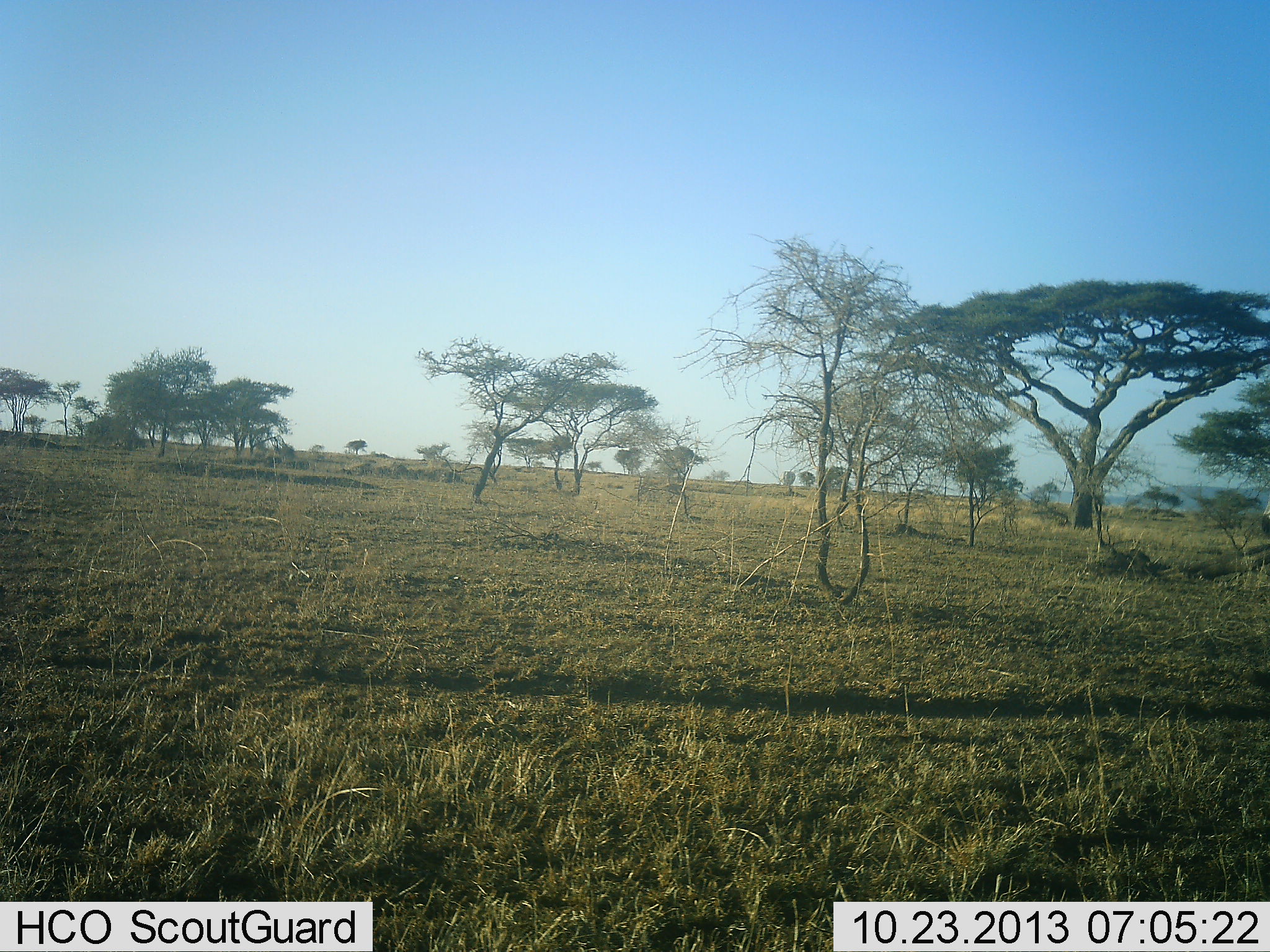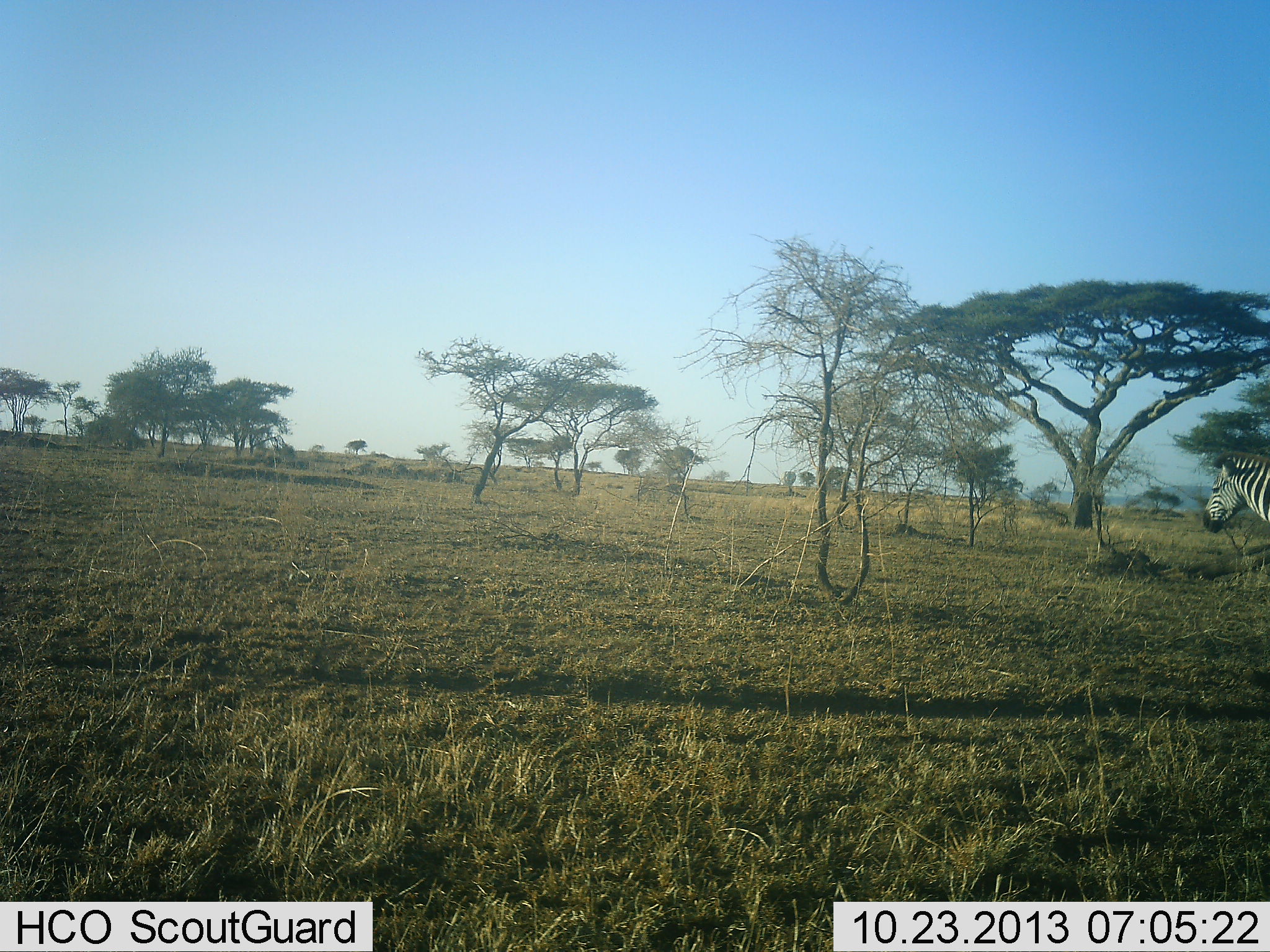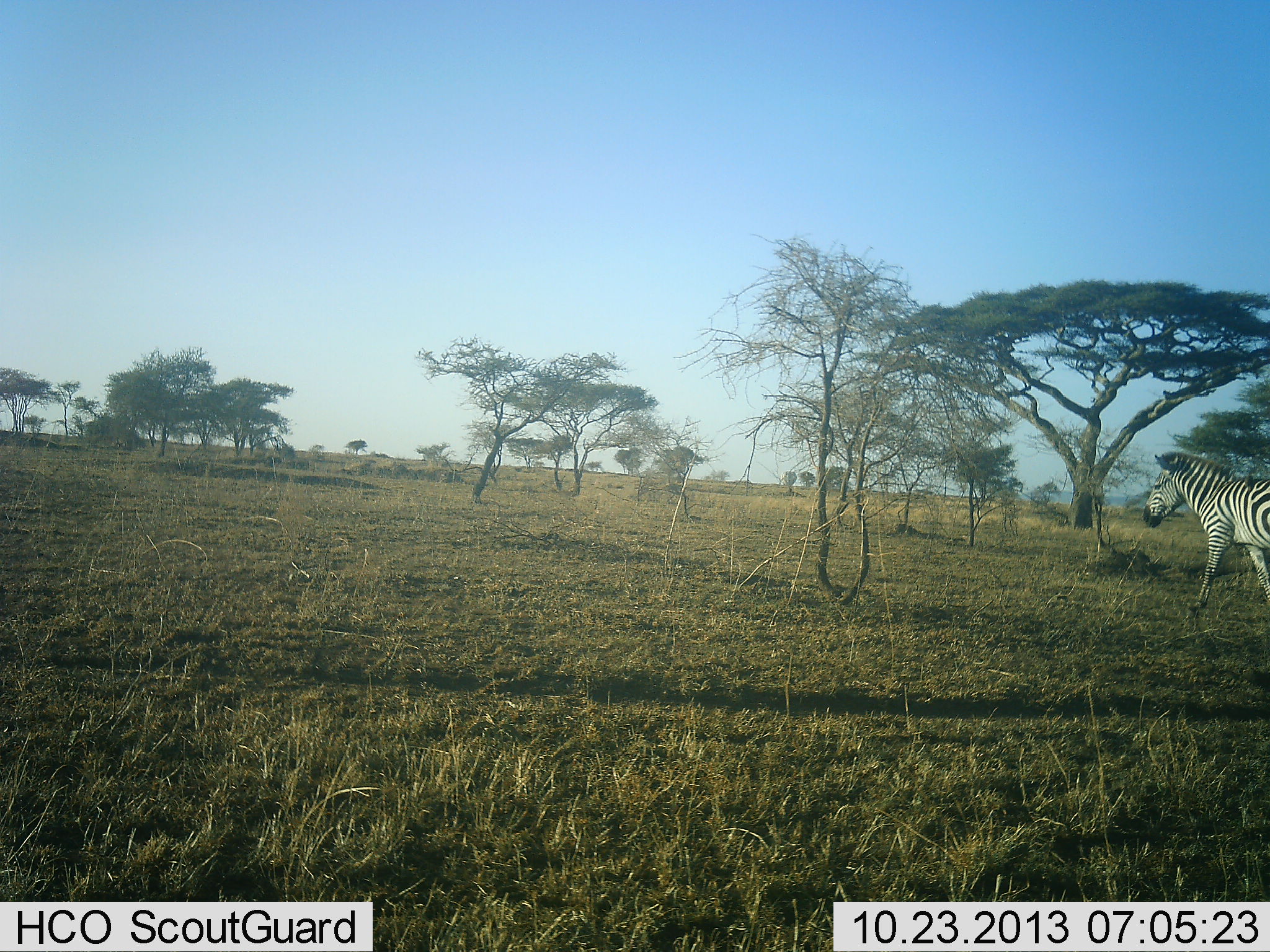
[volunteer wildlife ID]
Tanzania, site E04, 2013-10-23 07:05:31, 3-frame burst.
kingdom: Animalia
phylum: Chordata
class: Mammalia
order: Perissodactyla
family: Equidae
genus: Equus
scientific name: Equus quagga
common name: plains zebra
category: zebra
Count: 1.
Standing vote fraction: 10%.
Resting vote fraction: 0%.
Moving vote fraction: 95%.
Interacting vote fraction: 0%.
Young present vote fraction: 0%.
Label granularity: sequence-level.